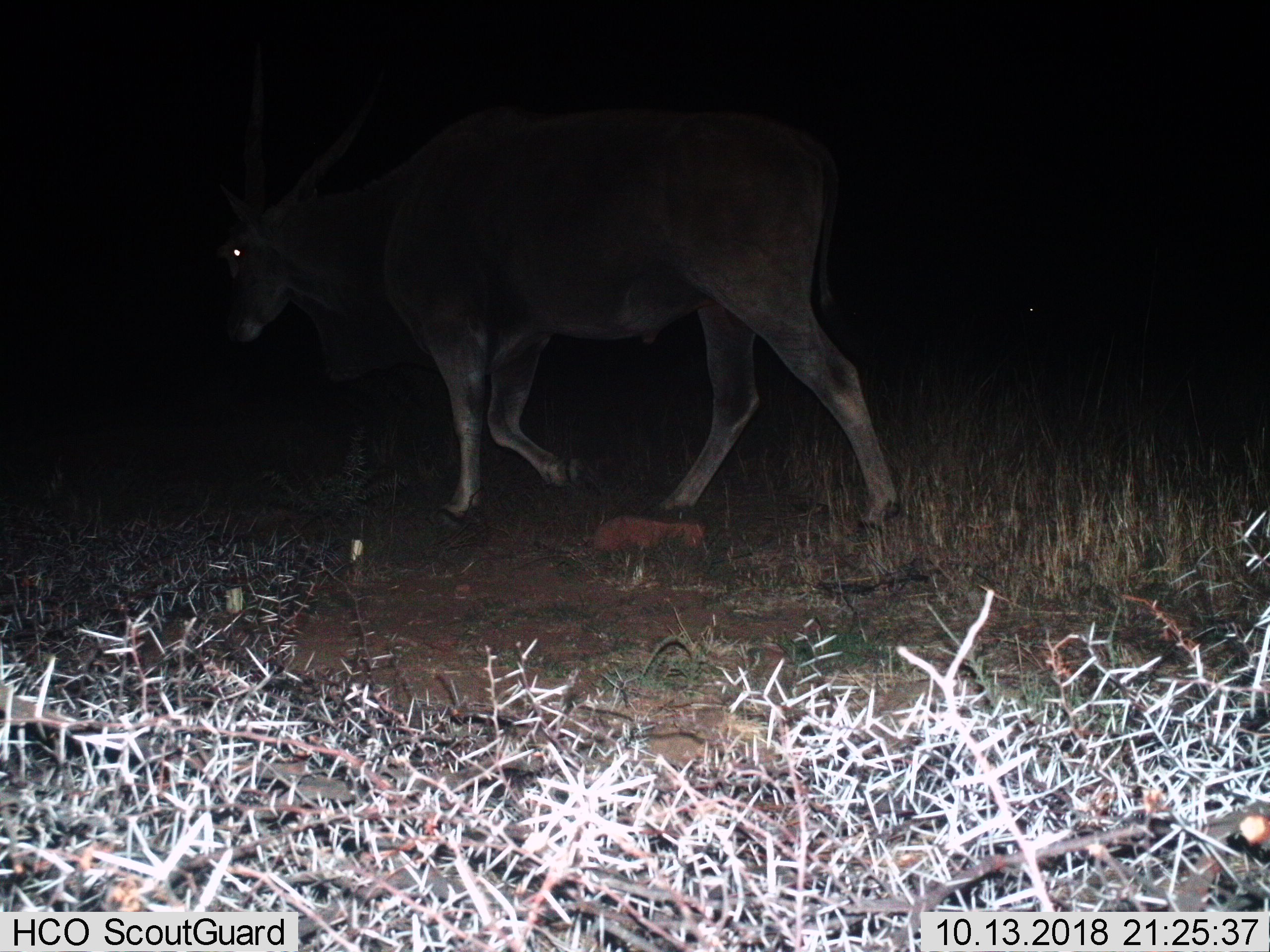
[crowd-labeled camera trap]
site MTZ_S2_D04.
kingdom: Animalia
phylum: Chordata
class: Mammalia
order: Artiodactyla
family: Bovidae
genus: Tragelaphus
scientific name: Tragelaphus oryx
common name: eland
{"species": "eland (Tragelaphus oryx)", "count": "1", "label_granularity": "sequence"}